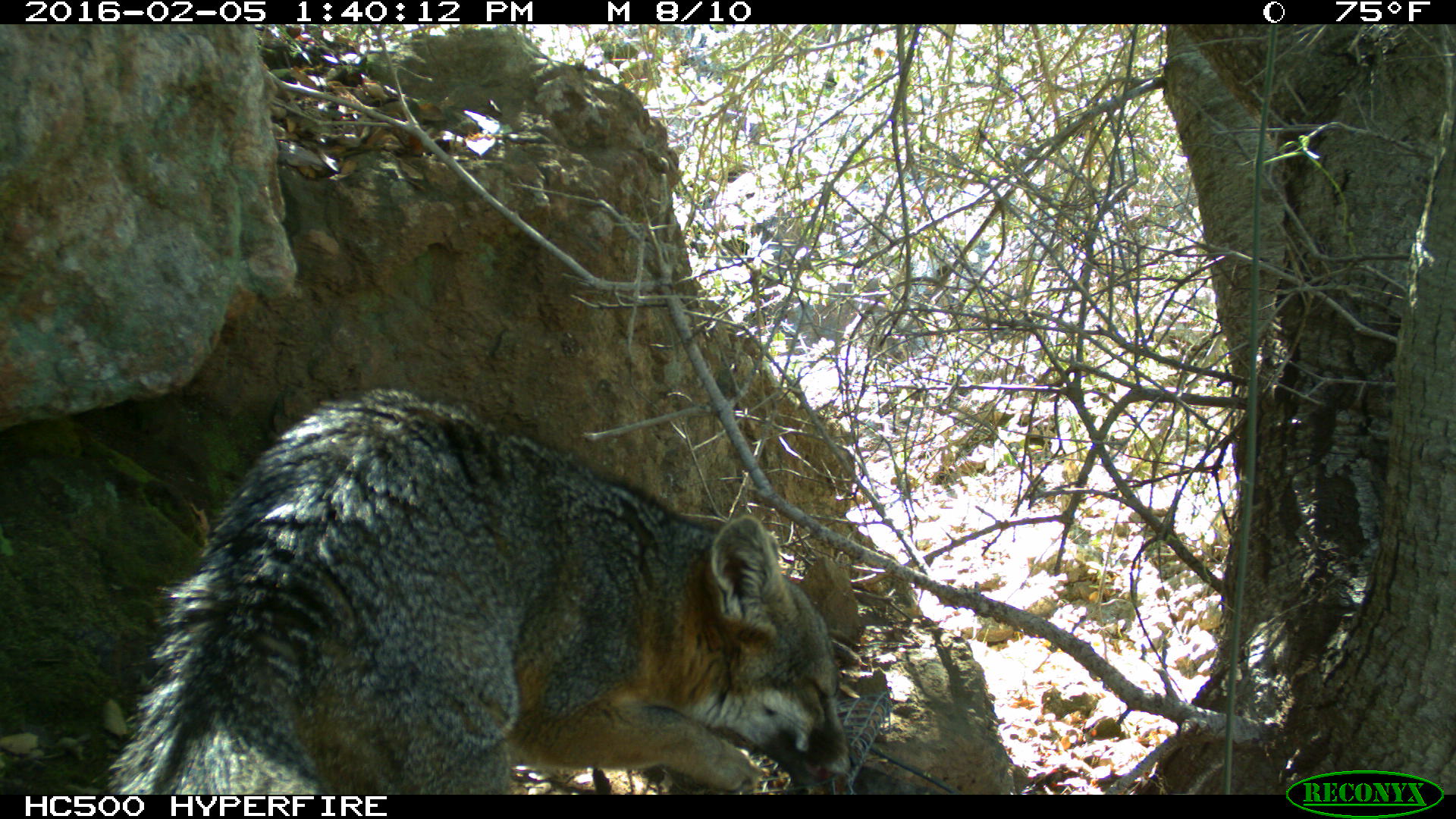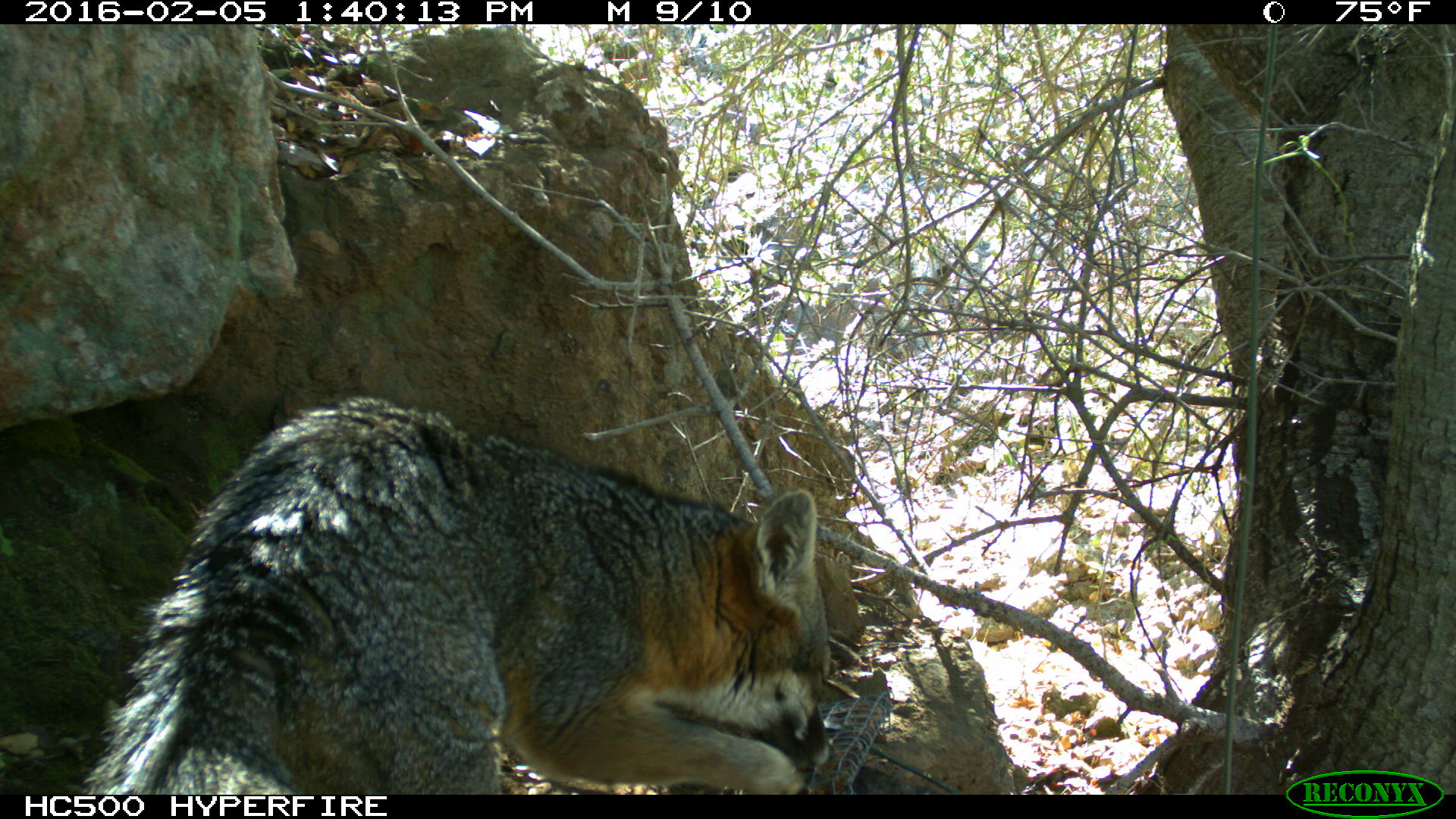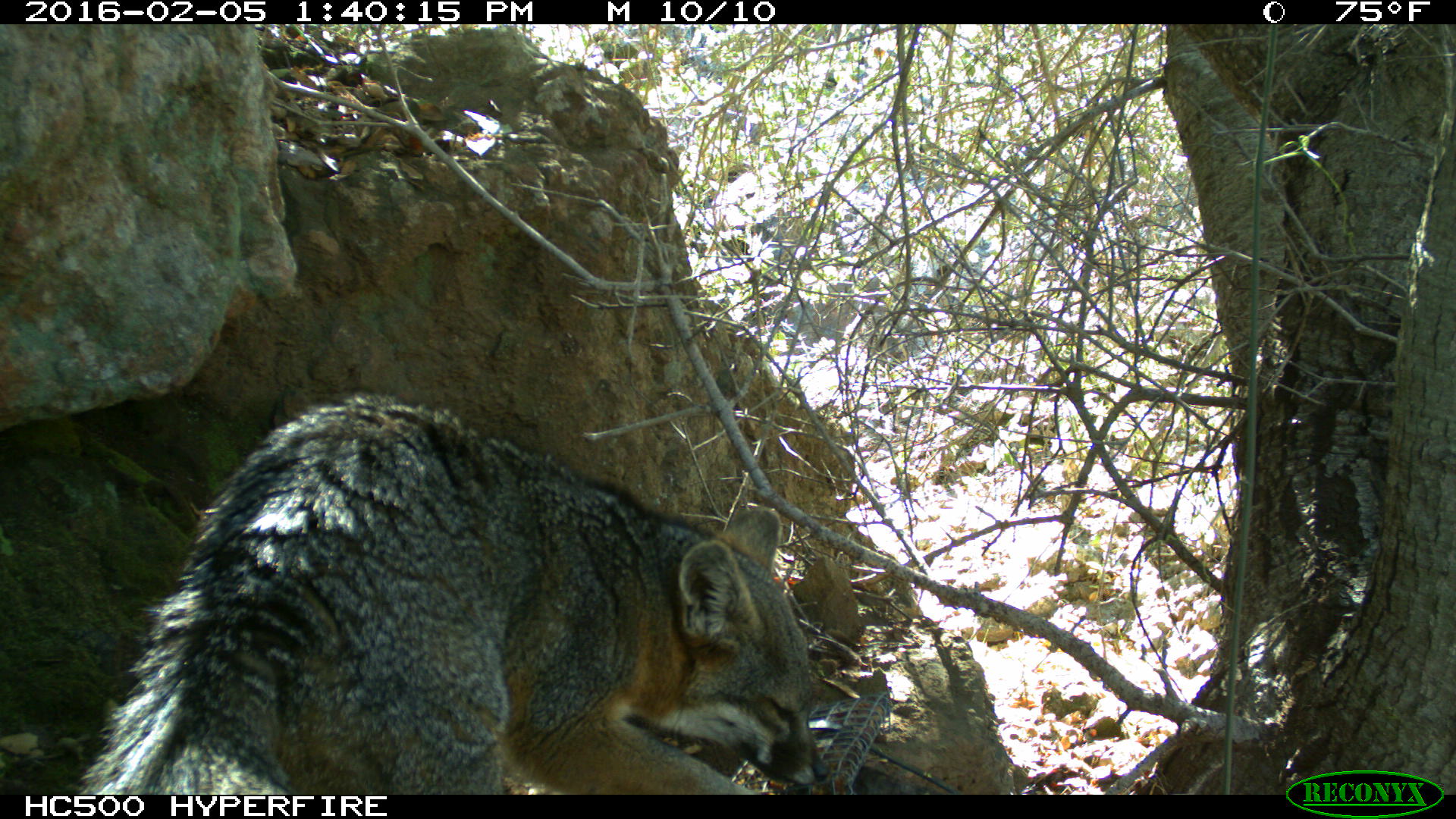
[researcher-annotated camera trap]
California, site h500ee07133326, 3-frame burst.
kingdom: Animalia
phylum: Chordata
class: Mammalia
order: Carnivora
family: Canidae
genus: Urocyon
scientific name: Urocyon littoralis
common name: island fox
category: fox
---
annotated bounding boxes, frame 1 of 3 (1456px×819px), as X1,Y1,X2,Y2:
fox: 107,386,858,795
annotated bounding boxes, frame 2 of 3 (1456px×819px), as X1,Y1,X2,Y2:
fox: 80,395,839,794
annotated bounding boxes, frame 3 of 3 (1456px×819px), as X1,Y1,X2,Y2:
fox: 75,387,827,794